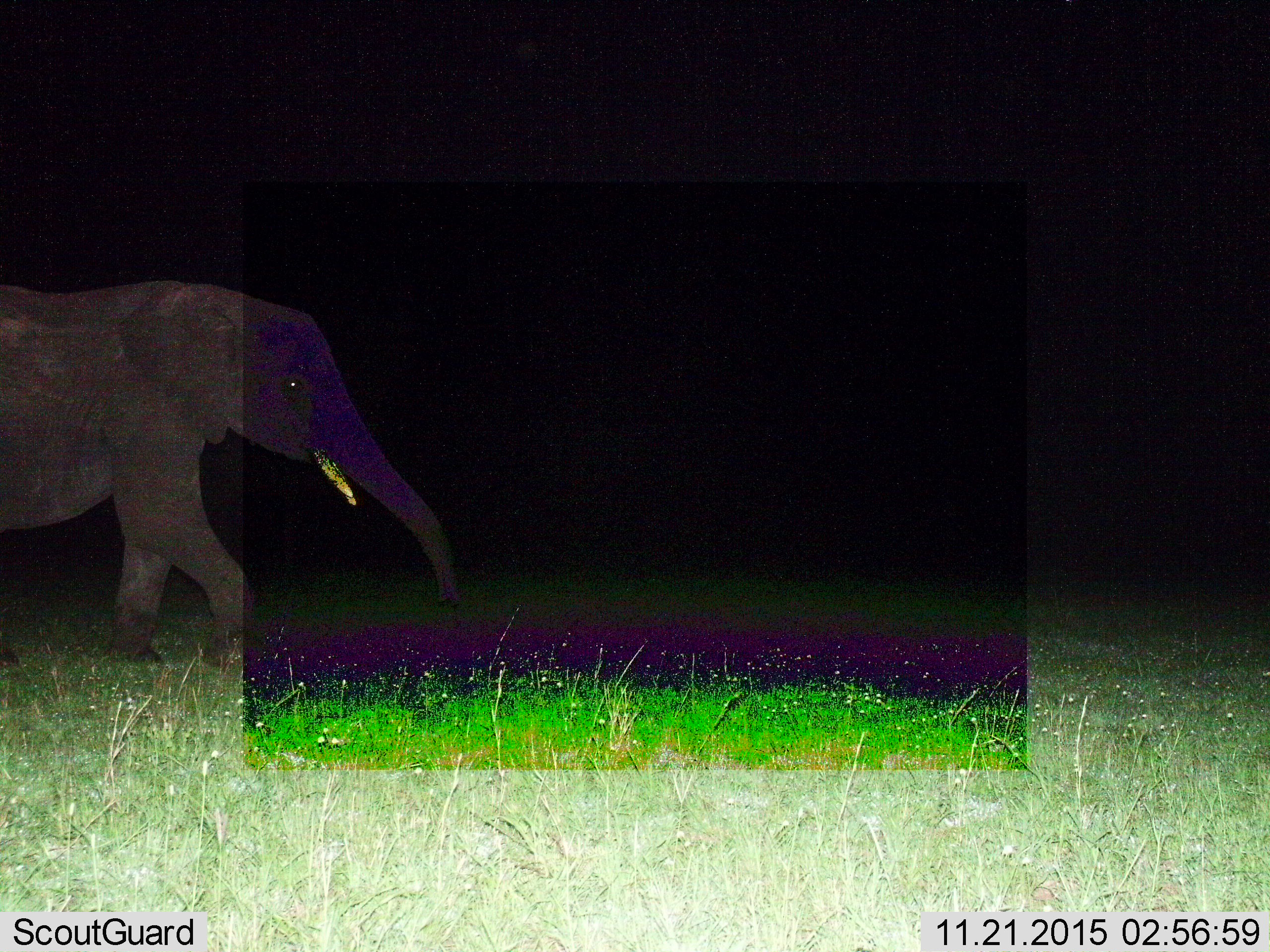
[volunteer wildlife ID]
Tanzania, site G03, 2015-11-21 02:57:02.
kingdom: Animalia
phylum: Chordata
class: Mammalia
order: Proboscidea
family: Elephantidae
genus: Loxodonta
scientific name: Loxodonta africana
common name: african bush elephant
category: elephant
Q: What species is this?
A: Elephant (african bush elephant) (Loxodonta africana).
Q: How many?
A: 1.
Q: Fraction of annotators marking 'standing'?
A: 15%.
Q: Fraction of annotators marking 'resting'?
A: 0%.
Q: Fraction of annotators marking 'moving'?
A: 95%.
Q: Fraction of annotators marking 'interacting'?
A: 0%.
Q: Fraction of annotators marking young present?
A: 0%.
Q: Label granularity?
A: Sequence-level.